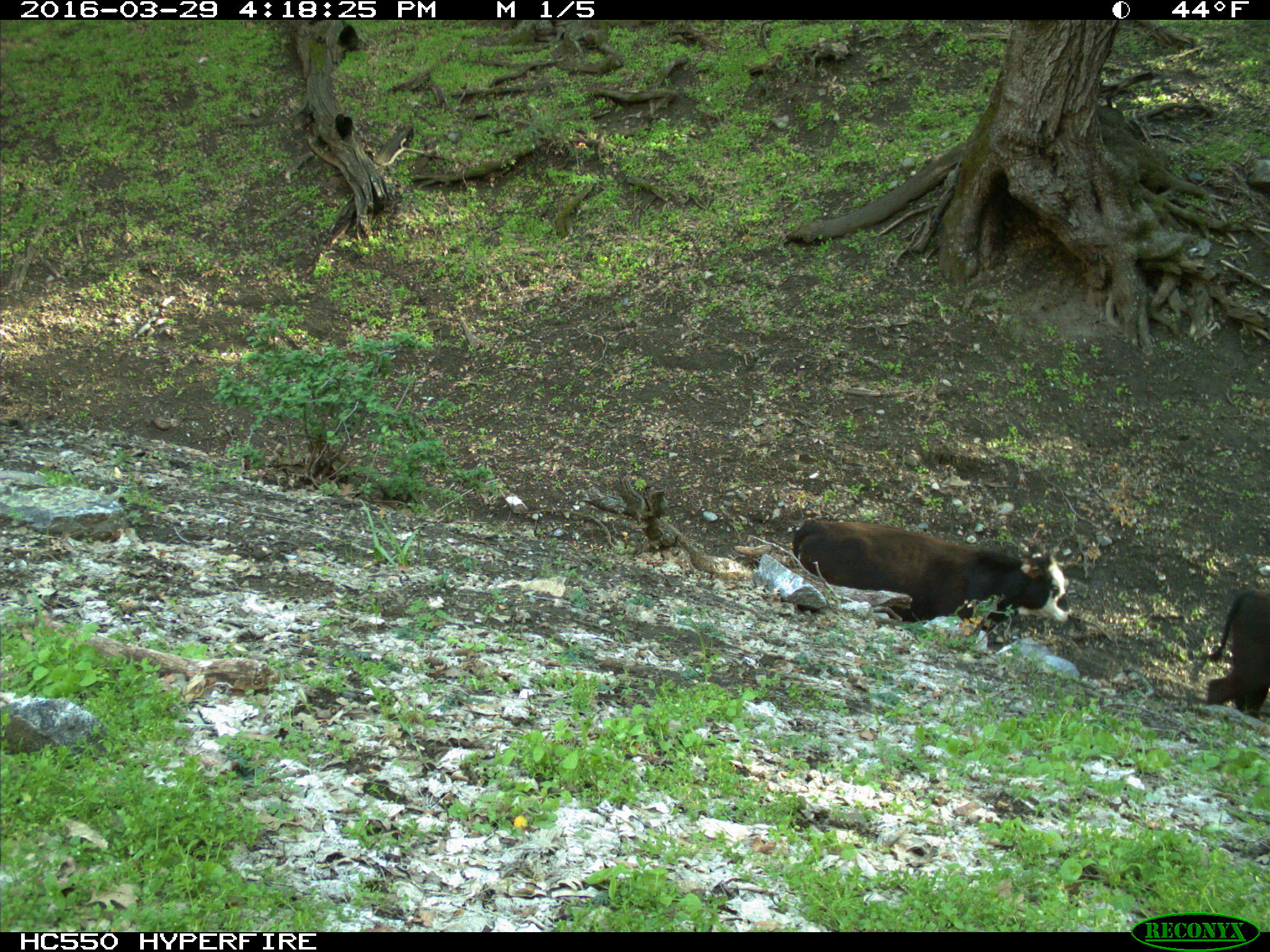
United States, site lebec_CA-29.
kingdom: Animalia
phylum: Chordata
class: Mammalia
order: Artiodactyla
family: Bovidae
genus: Bos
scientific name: Bos taurus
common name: domestic cow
Bos taurus (domestic cow).